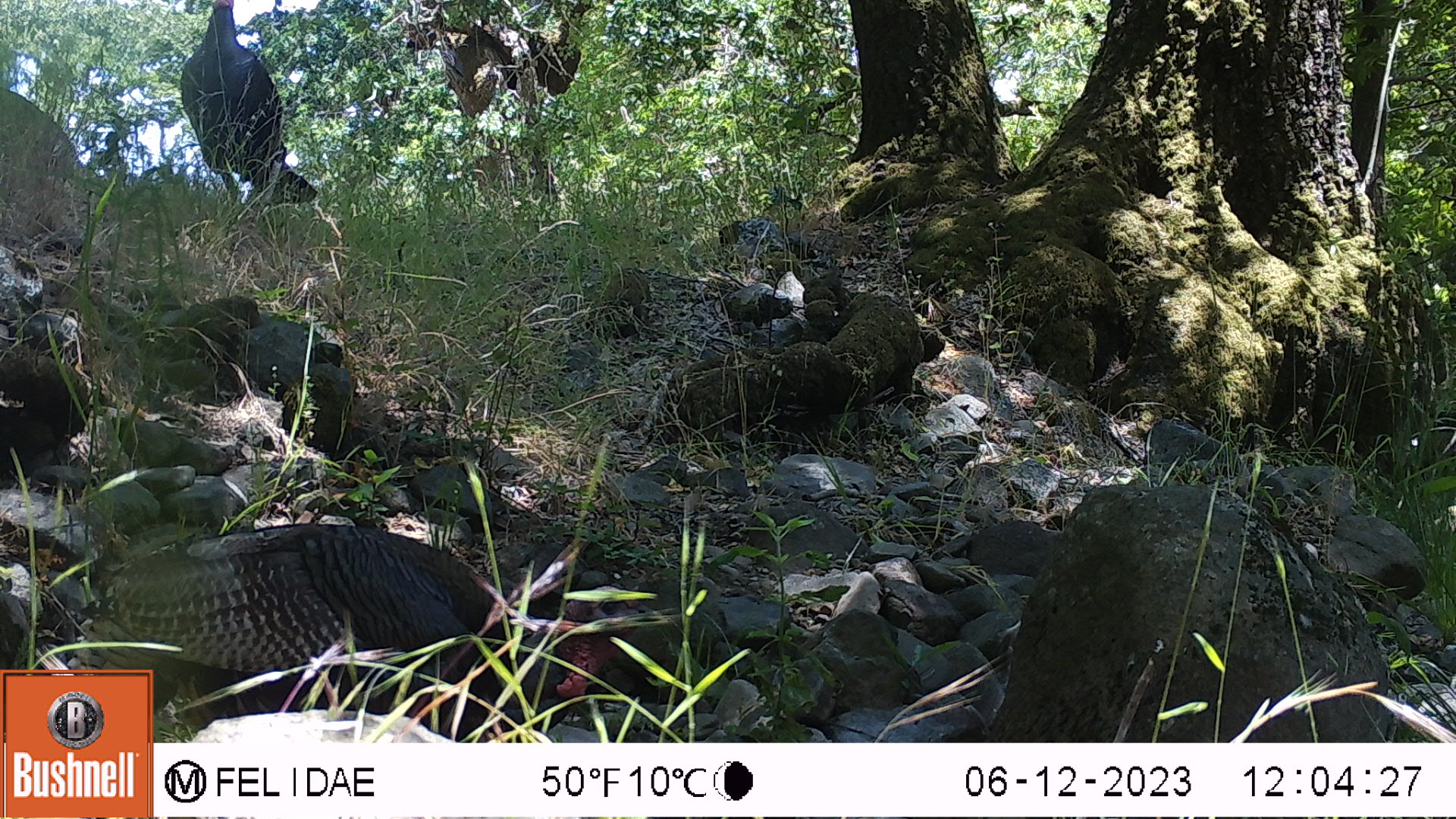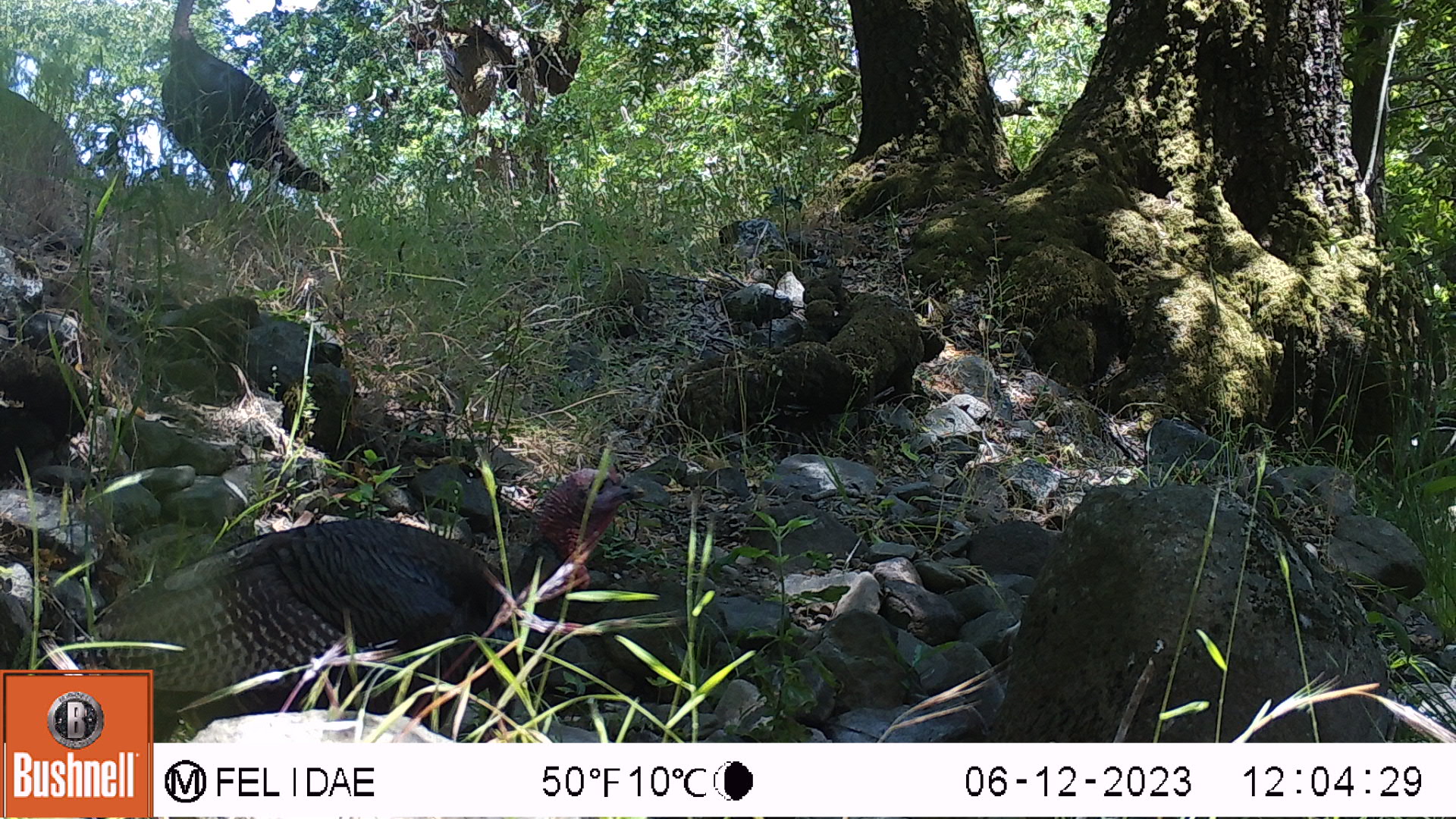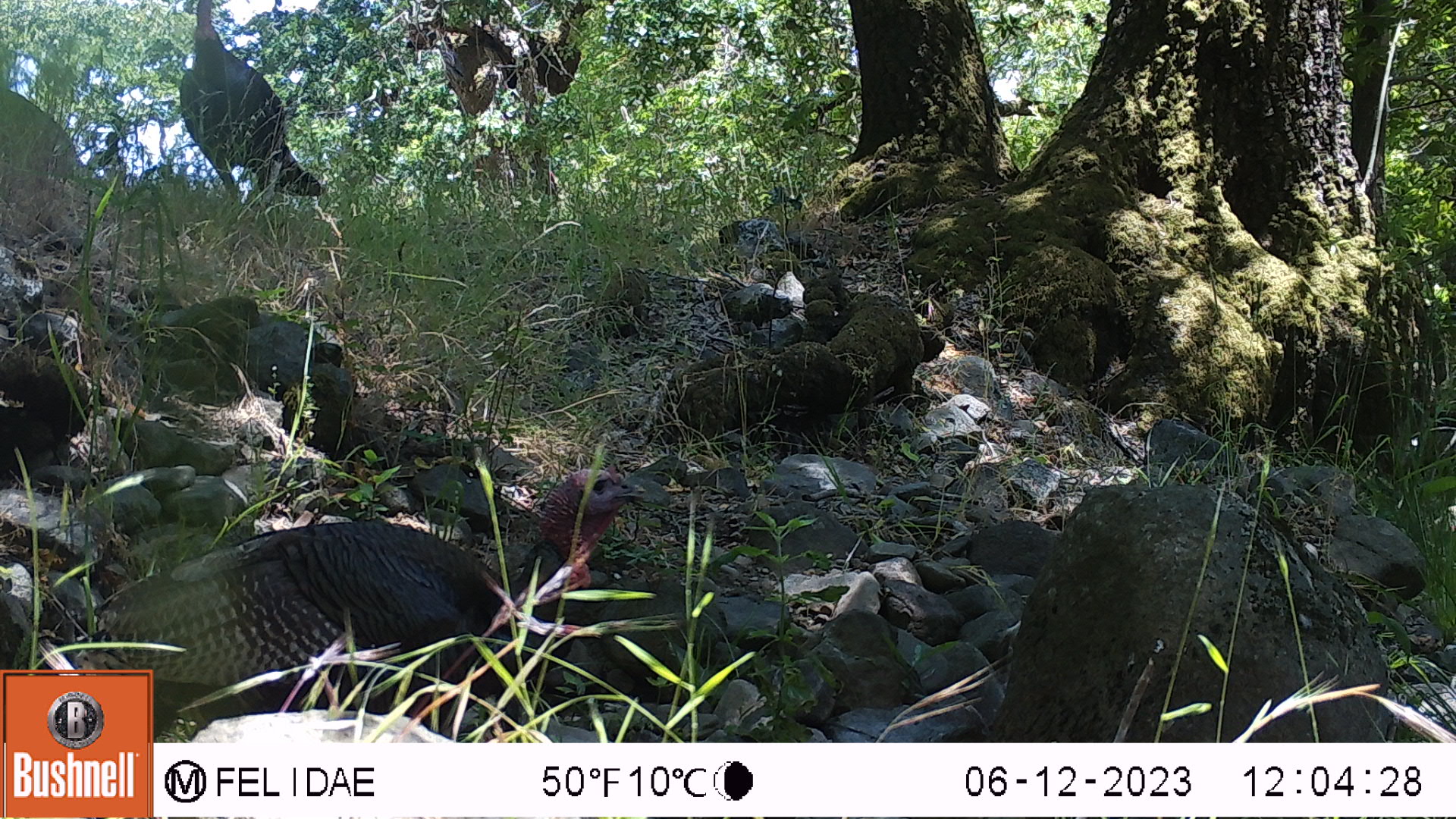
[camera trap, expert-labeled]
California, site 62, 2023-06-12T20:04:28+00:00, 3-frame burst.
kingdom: Animalia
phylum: Chordata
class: Aves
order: Galliformes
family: Phasianidae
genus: Meleagris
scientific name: Meleagris gallopavo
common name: turkey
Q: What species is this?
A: Turkey (Meleagris gallopavo).